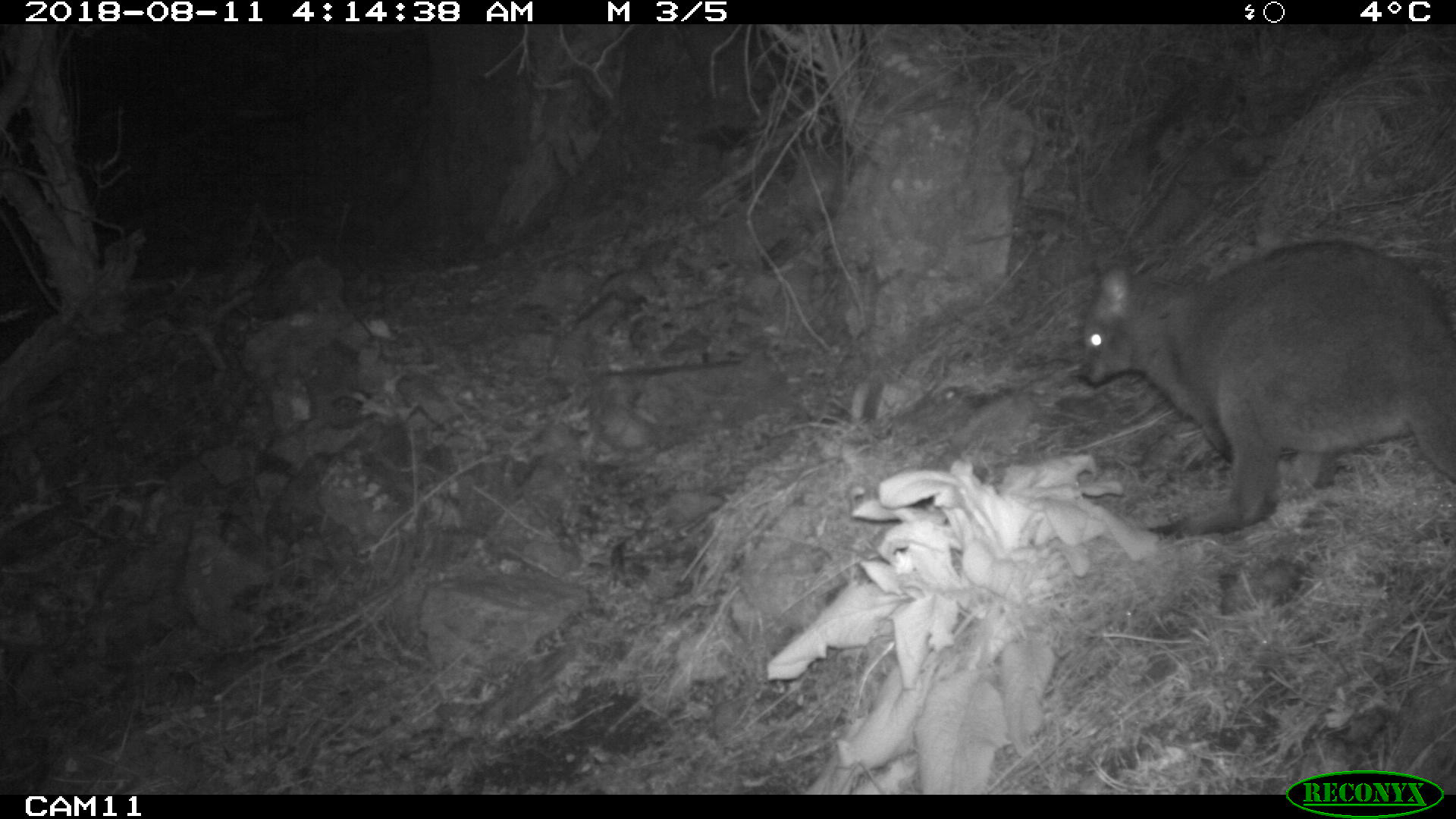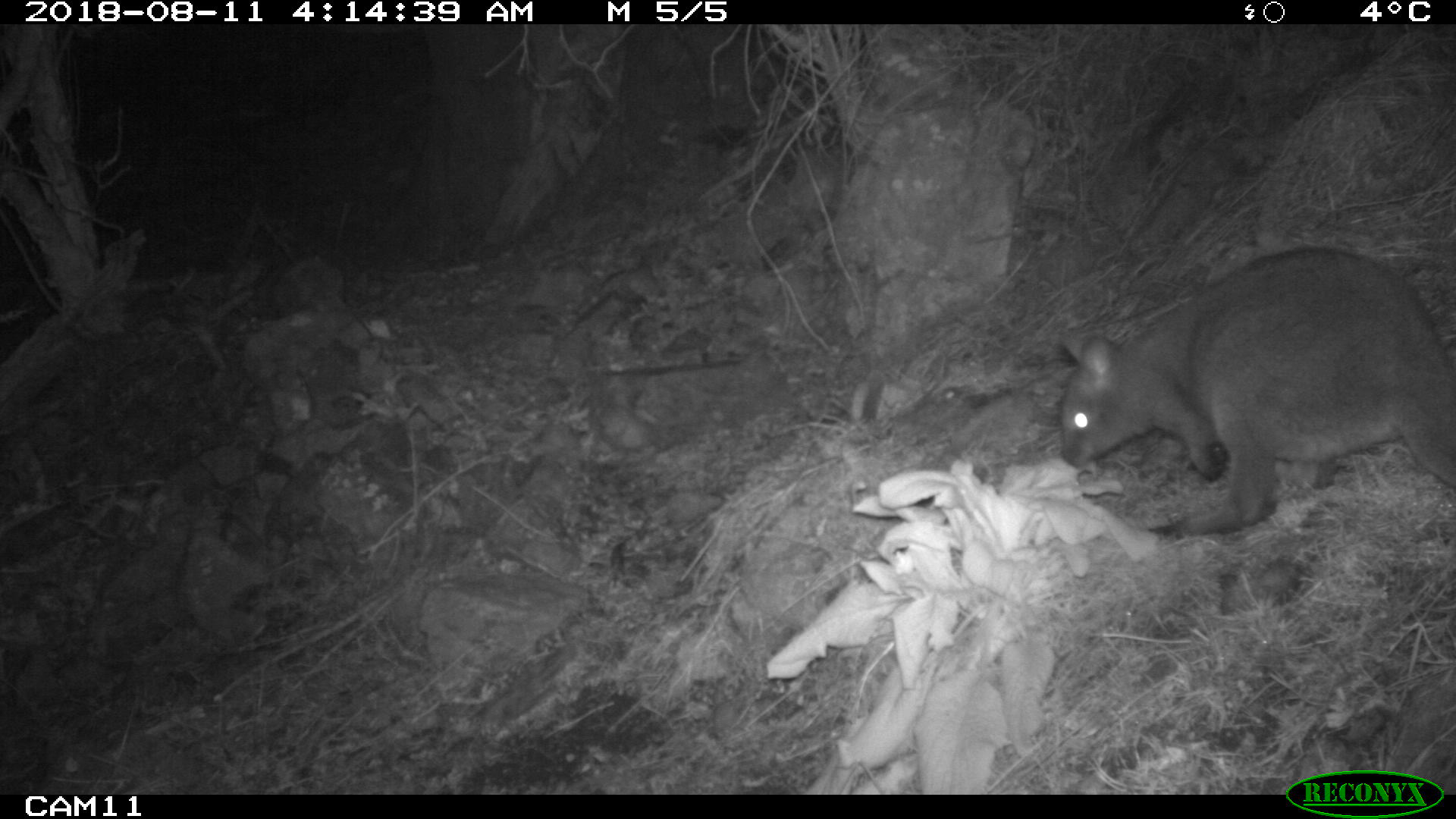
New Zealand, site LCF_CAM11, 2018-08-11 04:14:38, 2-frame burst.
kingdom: Animalia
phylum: Chordata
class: Mammalia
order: Diprotodontia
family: Macropodidae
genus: Notamacropus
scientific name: Notamacropus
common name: wallaby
Wallaby (Notamacropus).